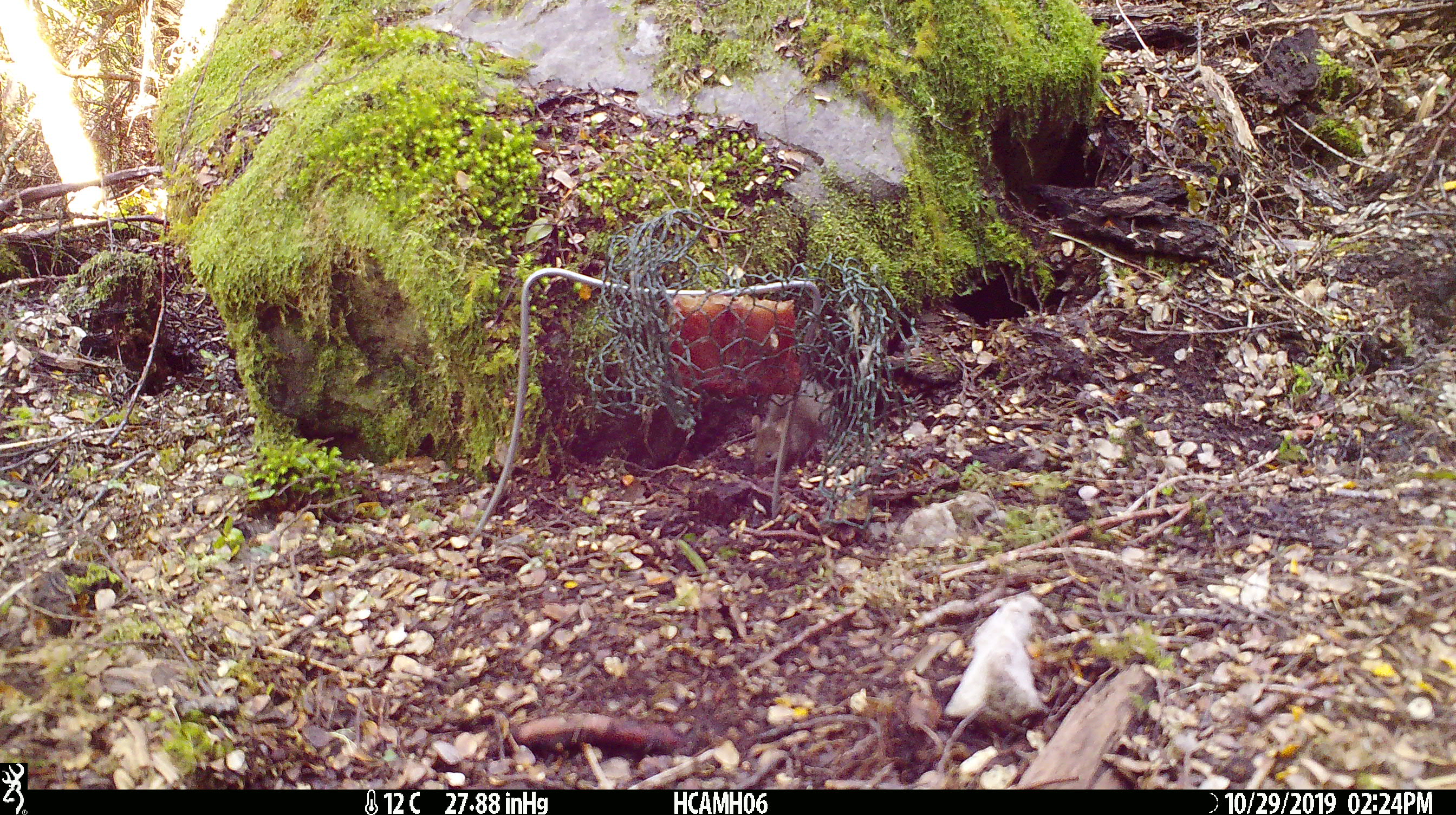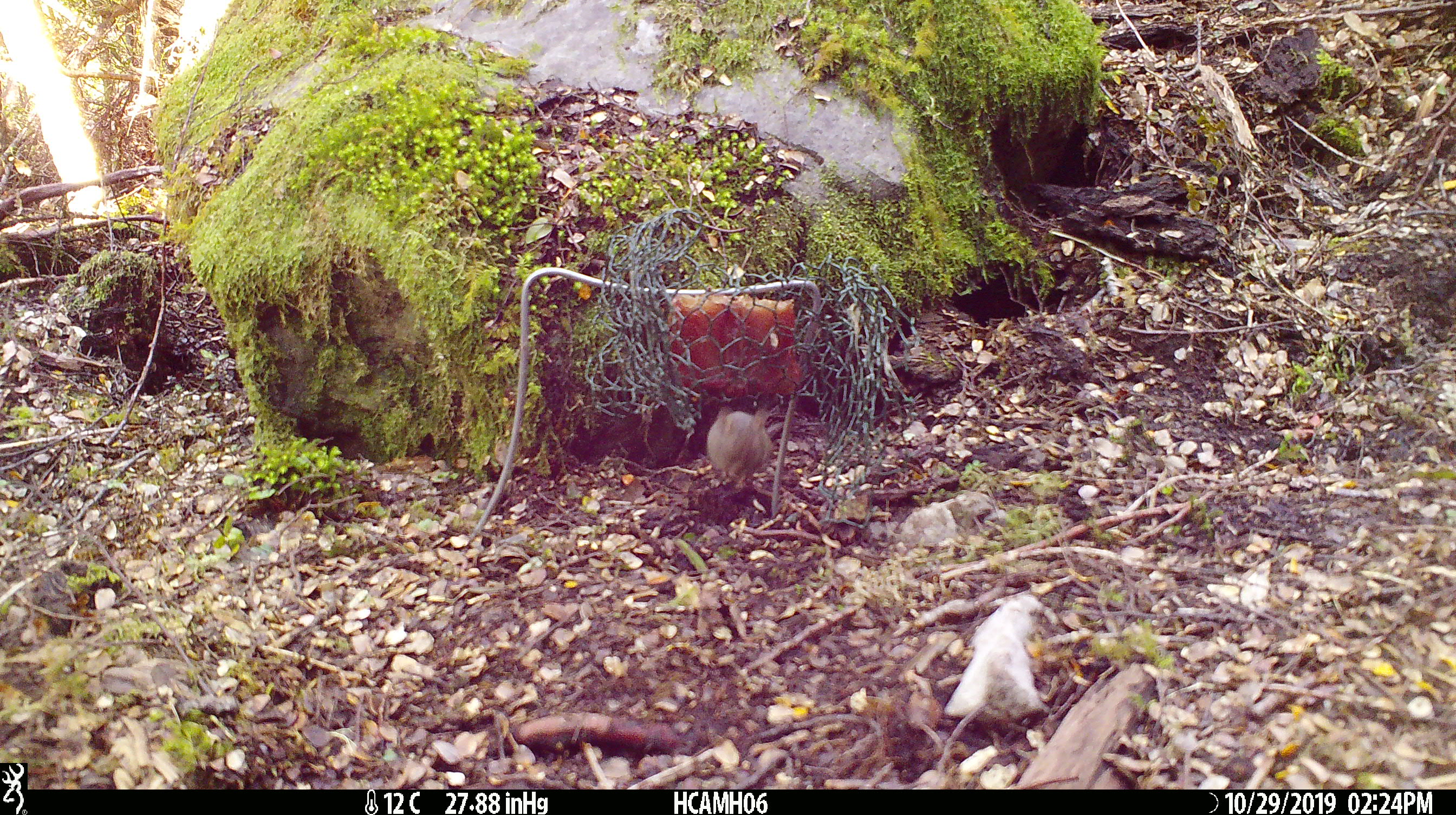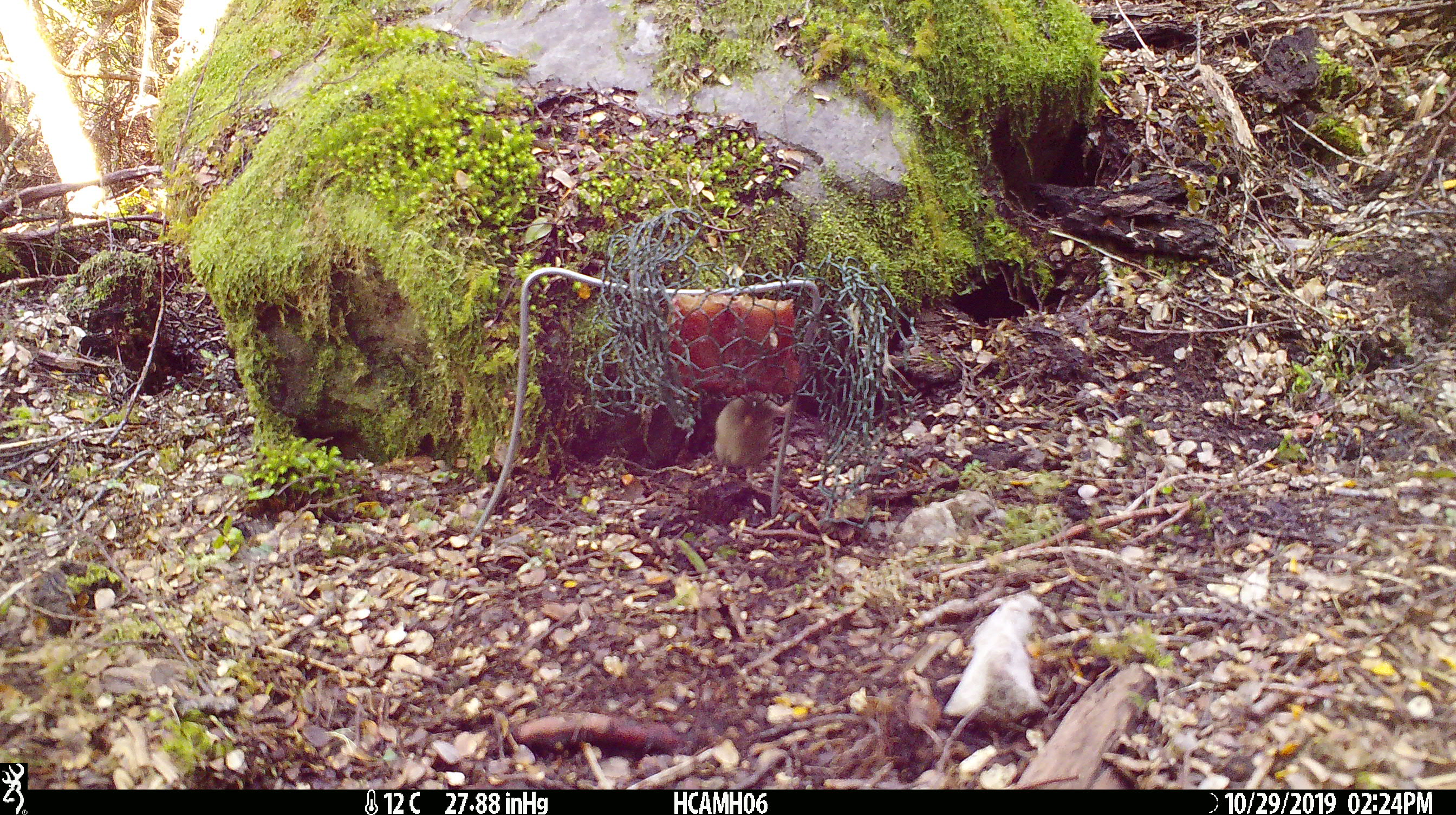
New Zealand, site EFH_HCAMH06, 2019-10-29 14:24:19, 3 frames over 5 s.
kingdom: Animalia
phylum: Chordata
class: Mammalia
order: Rodentia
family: Muridae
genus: Mus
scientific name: Mus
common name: mouse